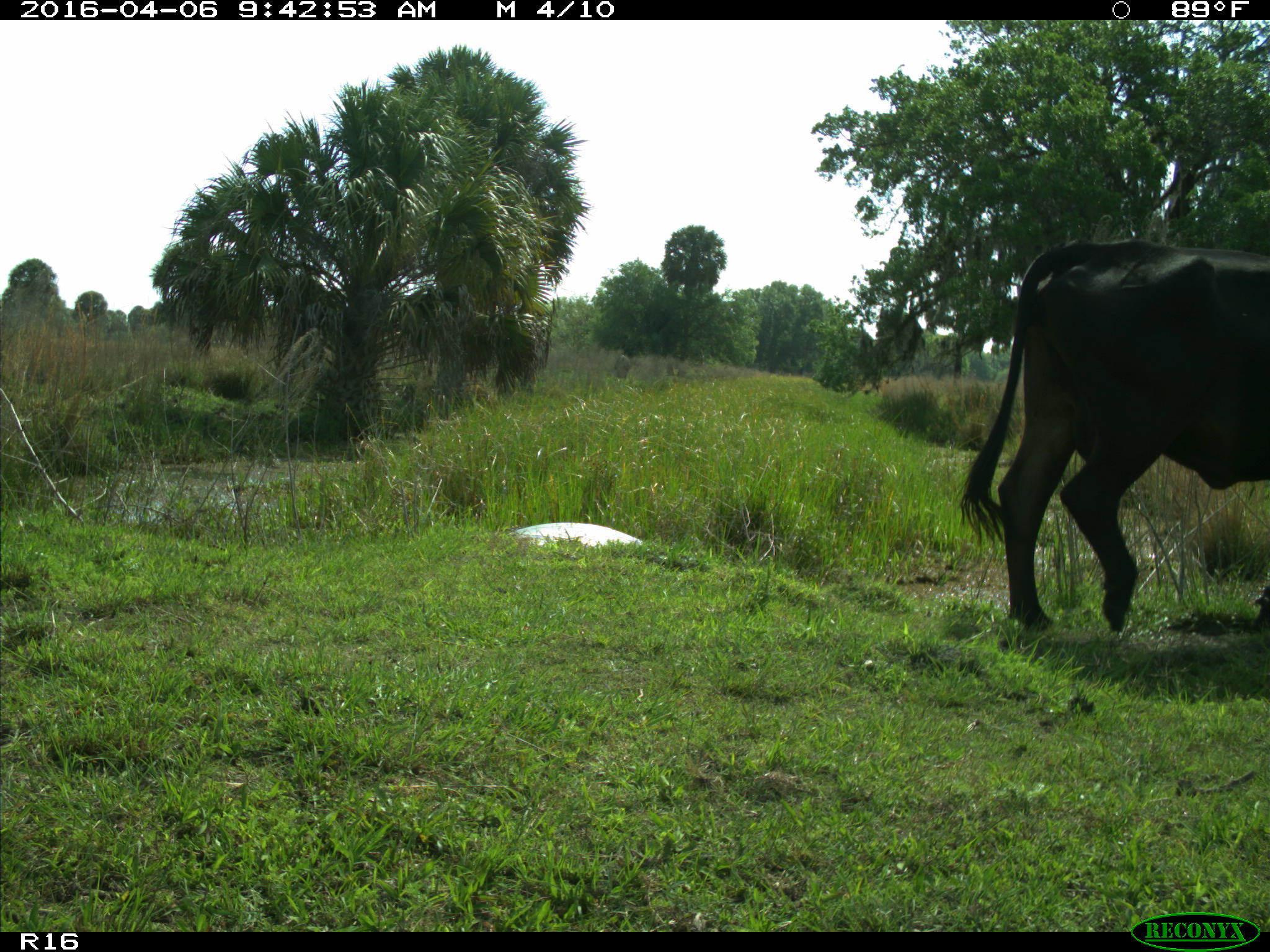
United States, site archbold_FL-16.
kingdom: Animalia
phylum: Chordata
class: Mammalia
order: Artiodactyla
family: Bovidae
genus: Bos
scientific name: Bos taurus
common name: domestic cow